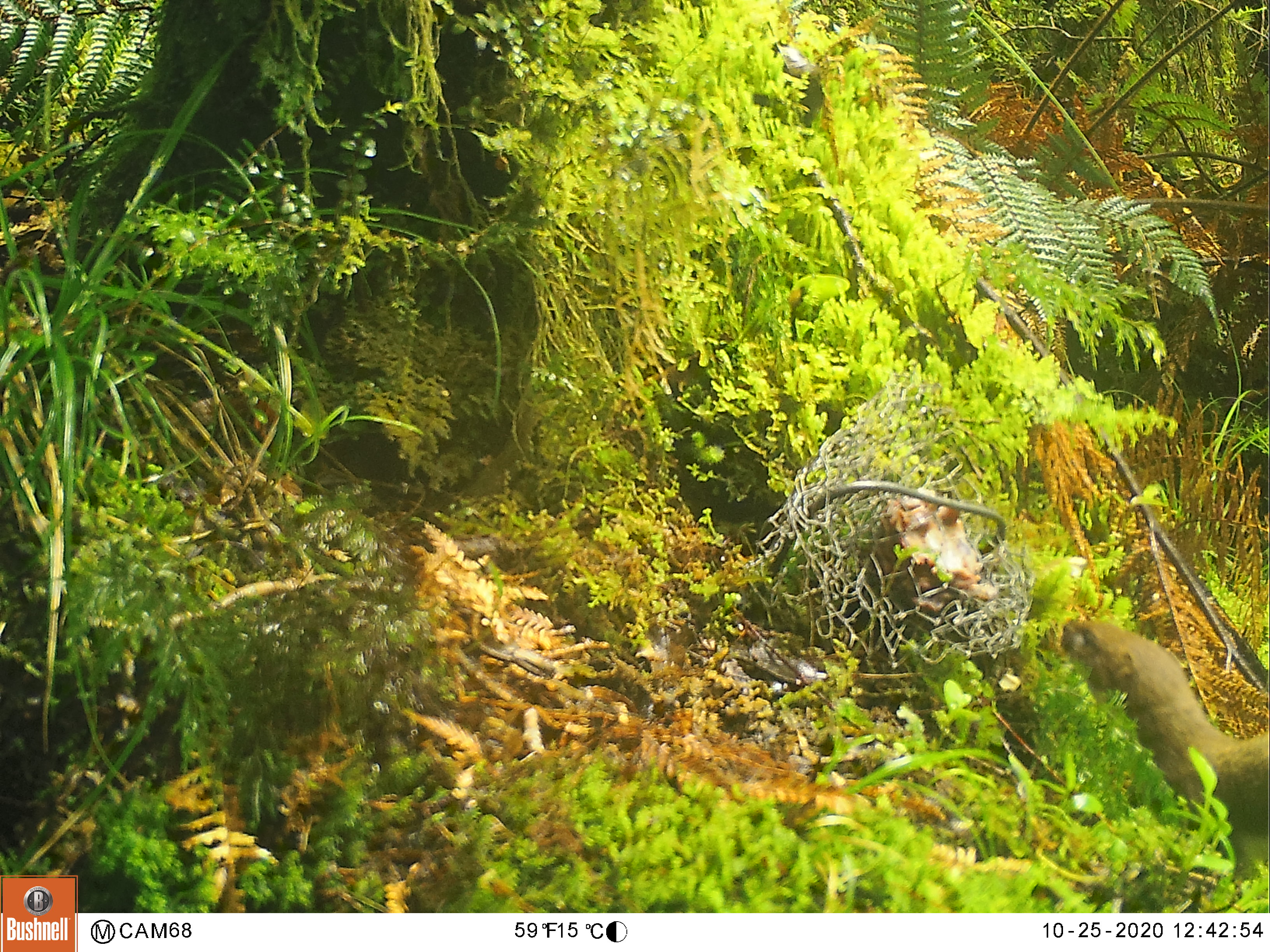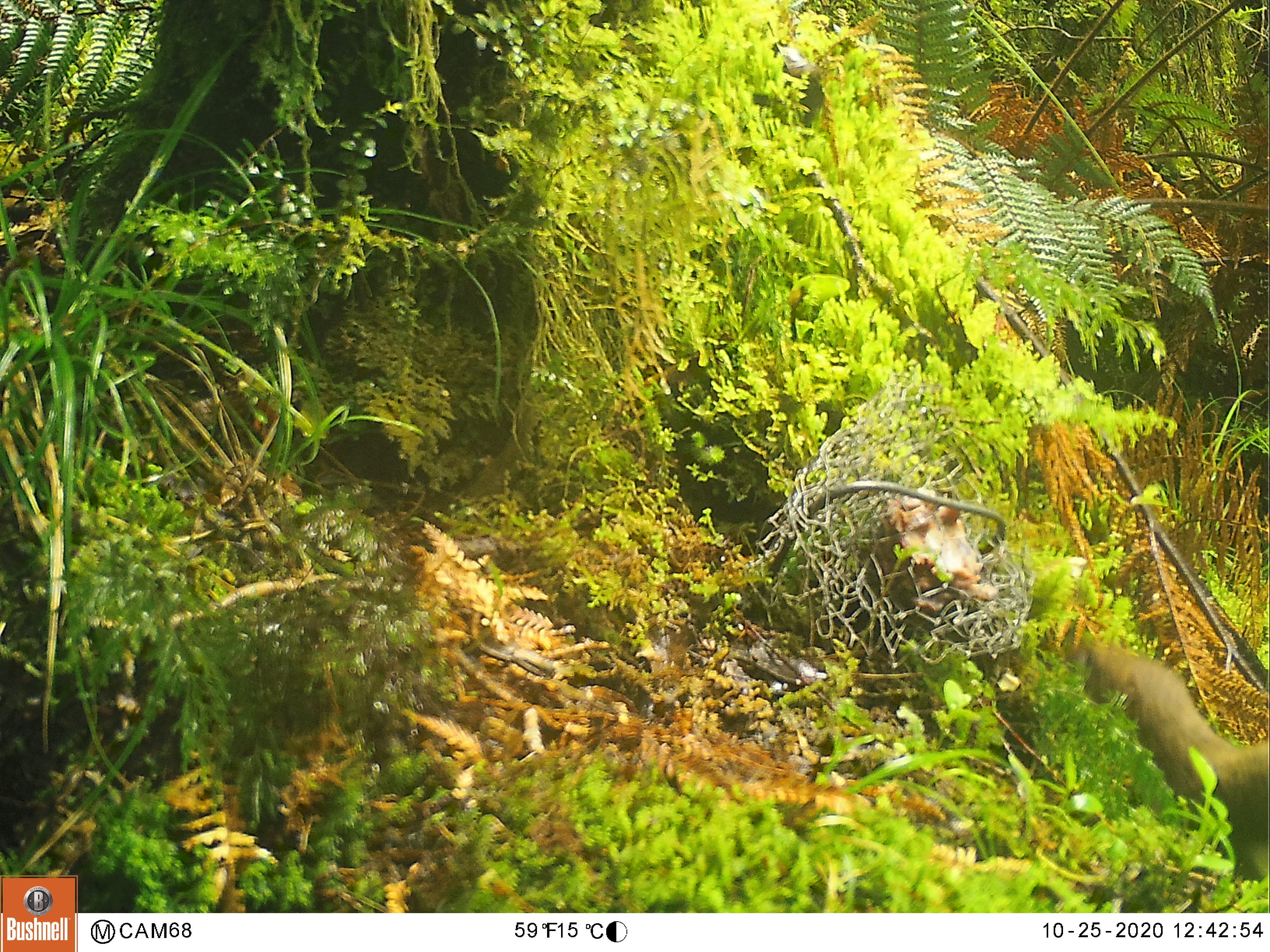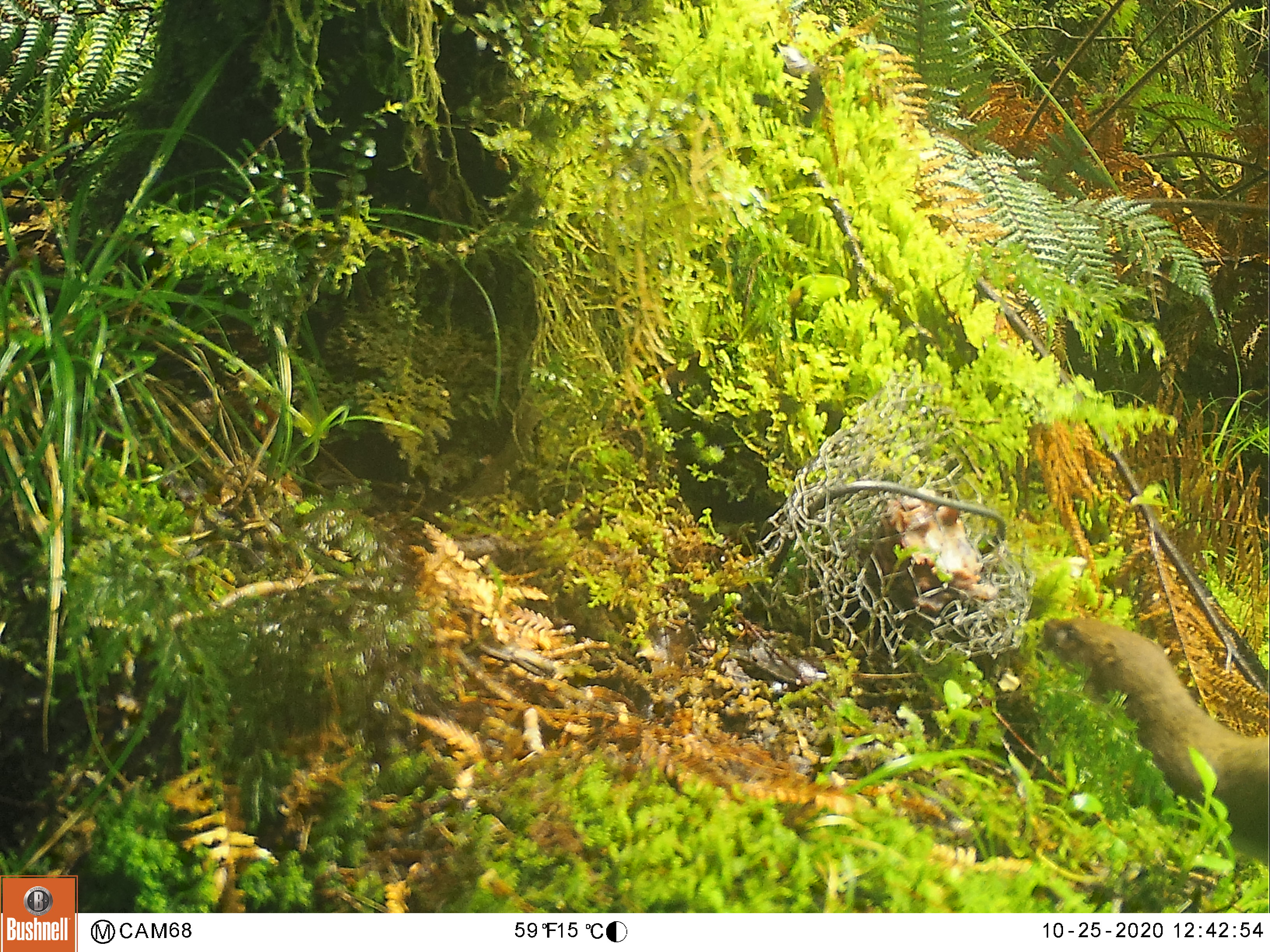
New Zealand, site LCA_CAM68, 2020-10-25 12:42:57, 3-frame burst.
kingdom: Animalia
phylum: Chordata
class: Mammalia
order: Carnivora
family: Mustelidae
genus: Mustela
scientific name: Mustela erminea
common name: stoat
Stoat (Mustela erminea).